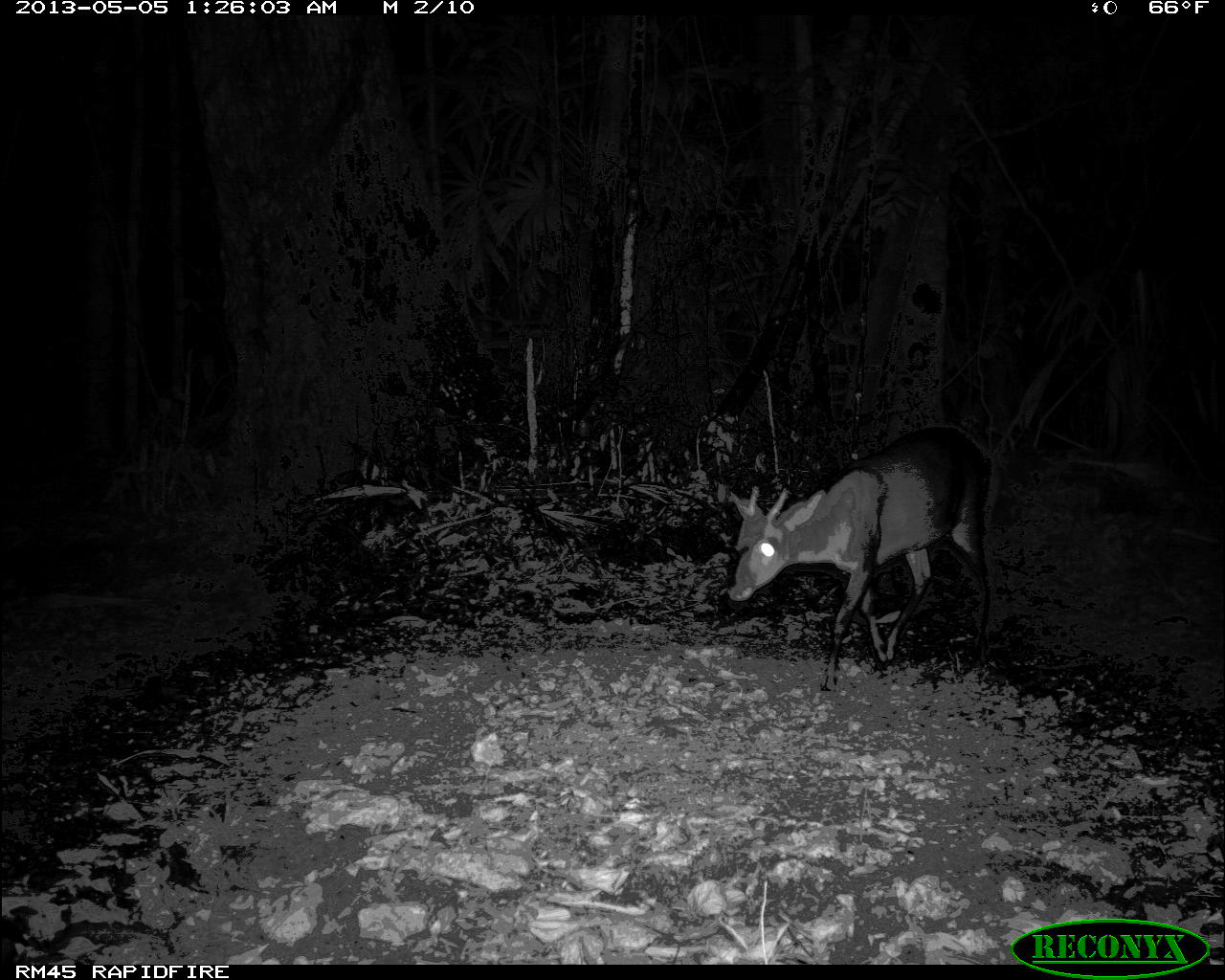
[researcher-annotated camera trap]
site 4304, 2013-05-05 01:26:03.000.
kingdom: Animalia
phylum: Chordata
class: Mammalia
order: Artiodactyla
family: Cervidae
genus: Mazama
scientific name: Mazama temama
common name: central american red brocket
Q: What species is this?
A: Mazama temama (central american red brocket).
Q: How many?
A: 1.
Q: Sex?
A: Male.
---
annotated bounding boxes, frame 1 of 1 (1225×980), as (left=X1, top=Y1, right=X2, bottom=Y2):
mazama temama: (left=720, top=422, right=992, bottom=689)